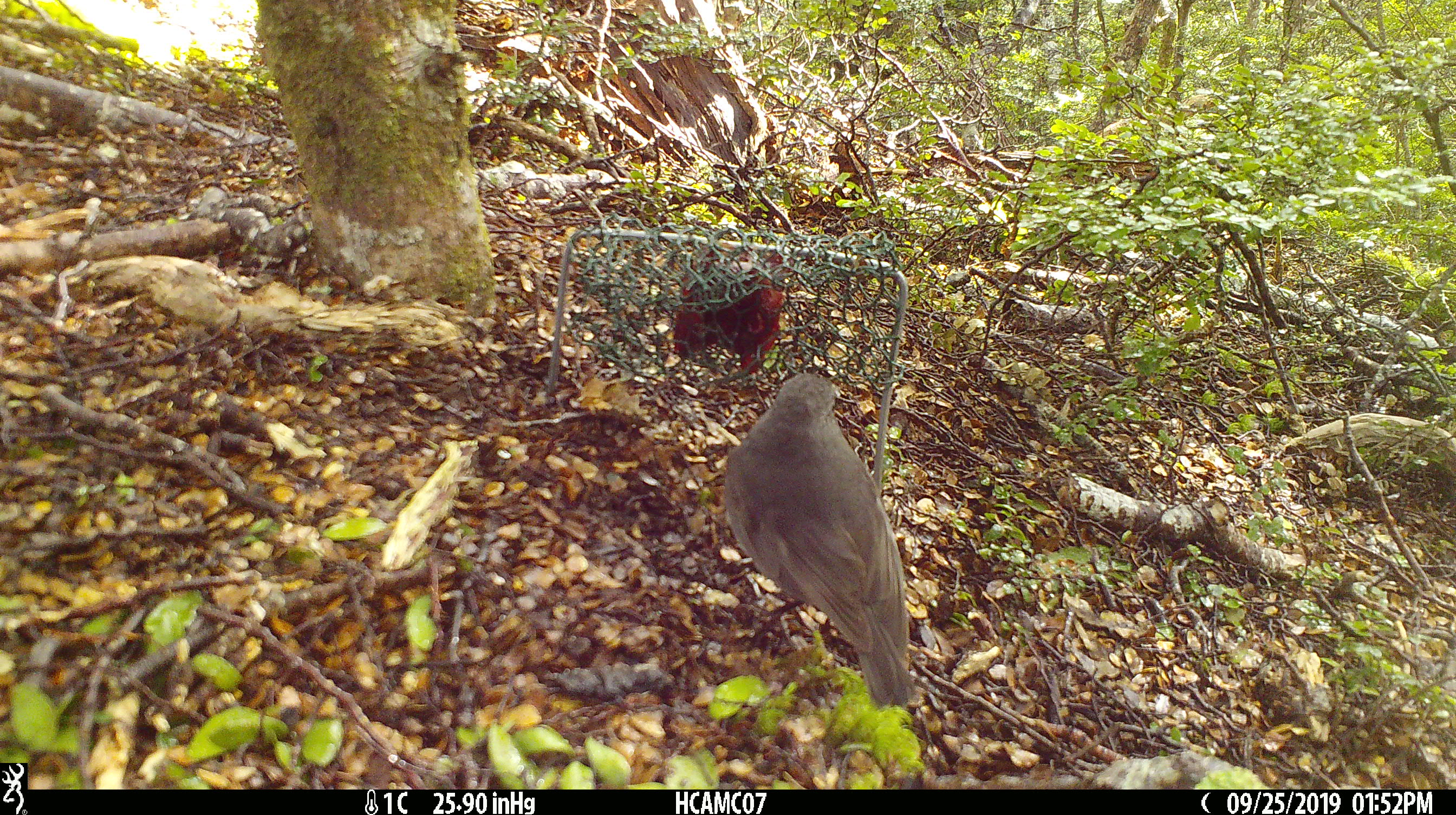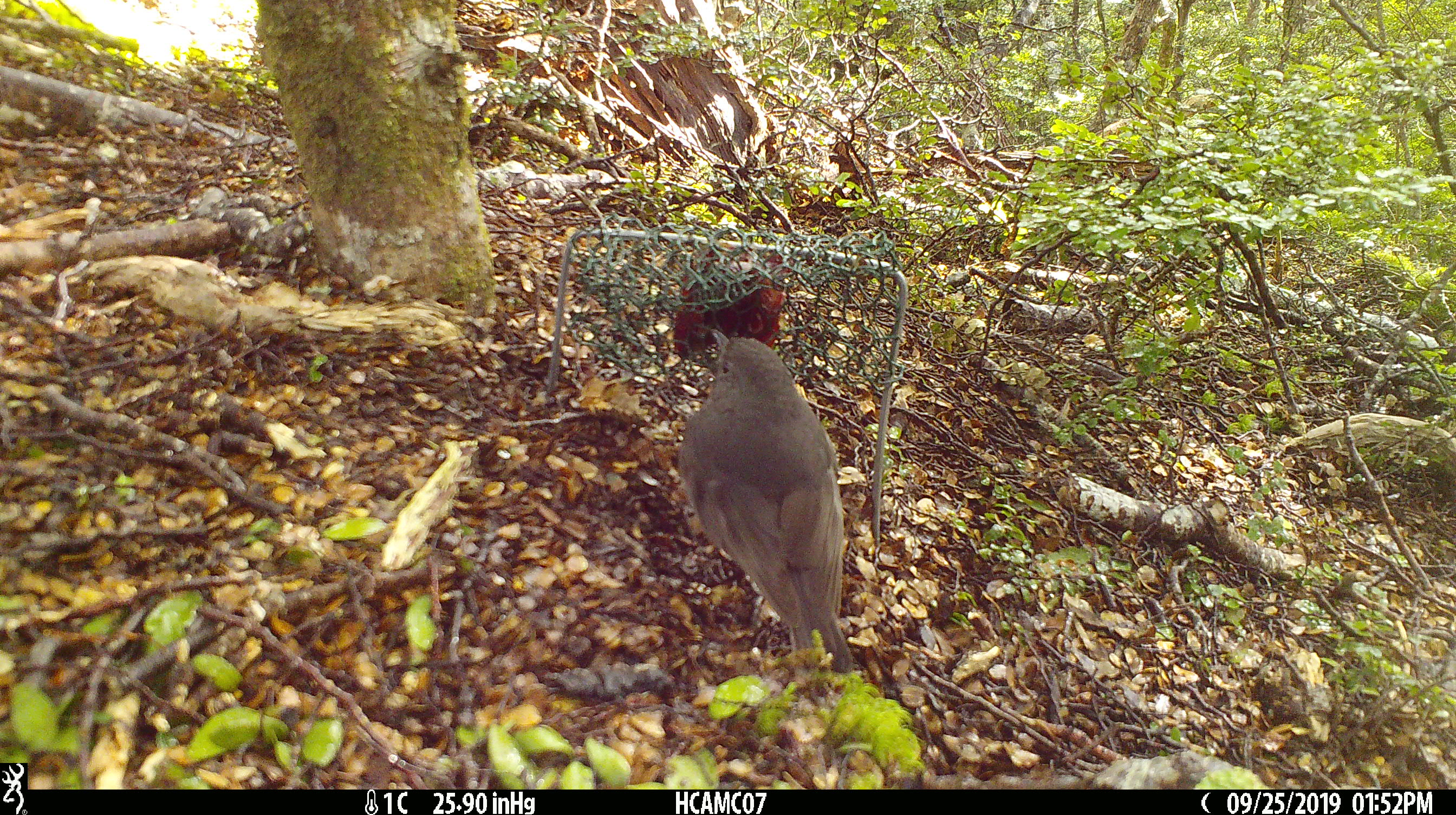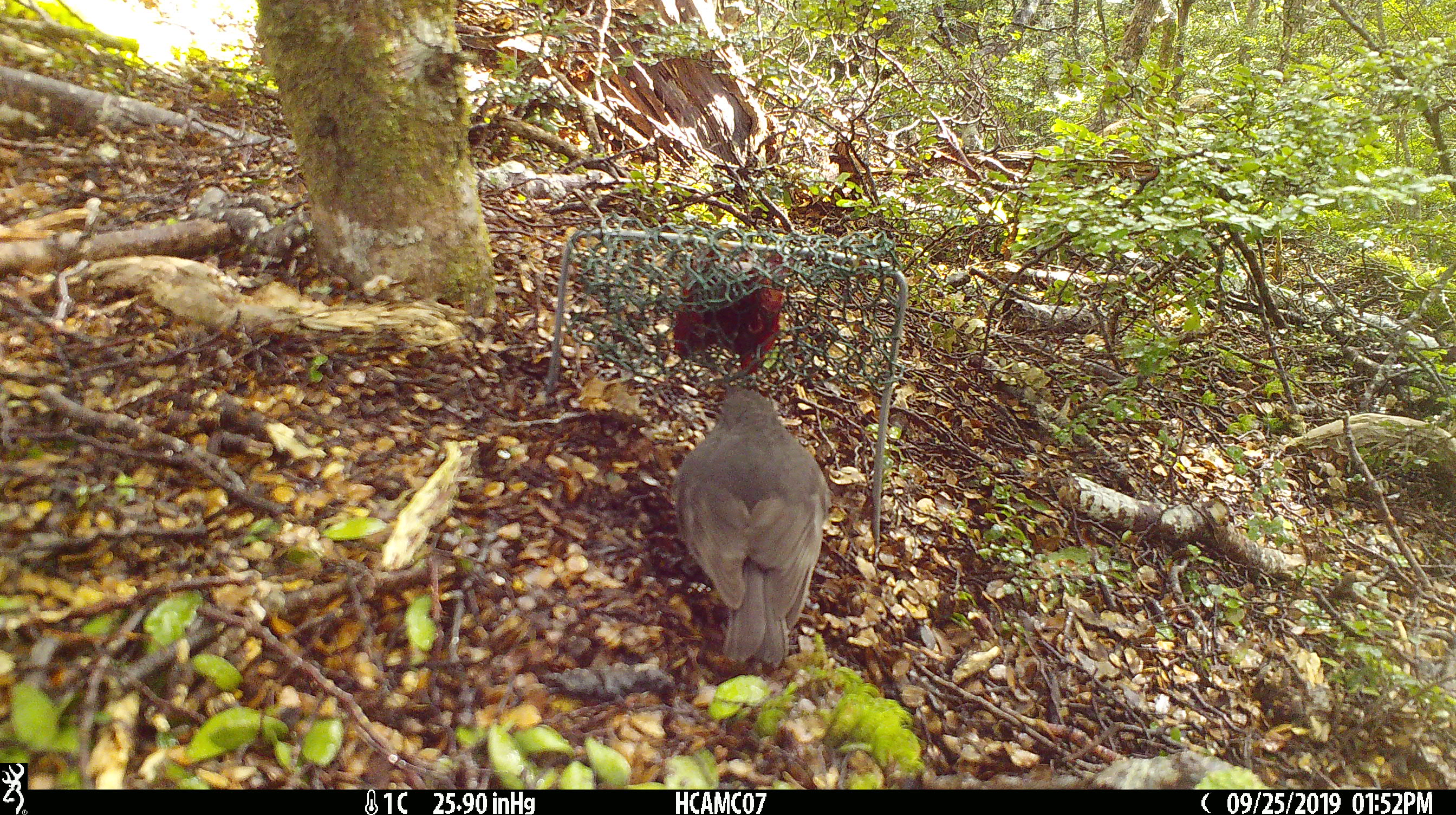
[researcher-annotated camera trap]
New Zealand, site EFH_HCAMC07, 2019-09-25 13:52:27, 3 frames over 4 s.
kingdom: Animalia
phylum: Chordata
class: Aves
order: Passeriformes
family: Petroicidae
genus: Petroica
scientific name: Petroica australis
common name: new zealand robin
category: robin